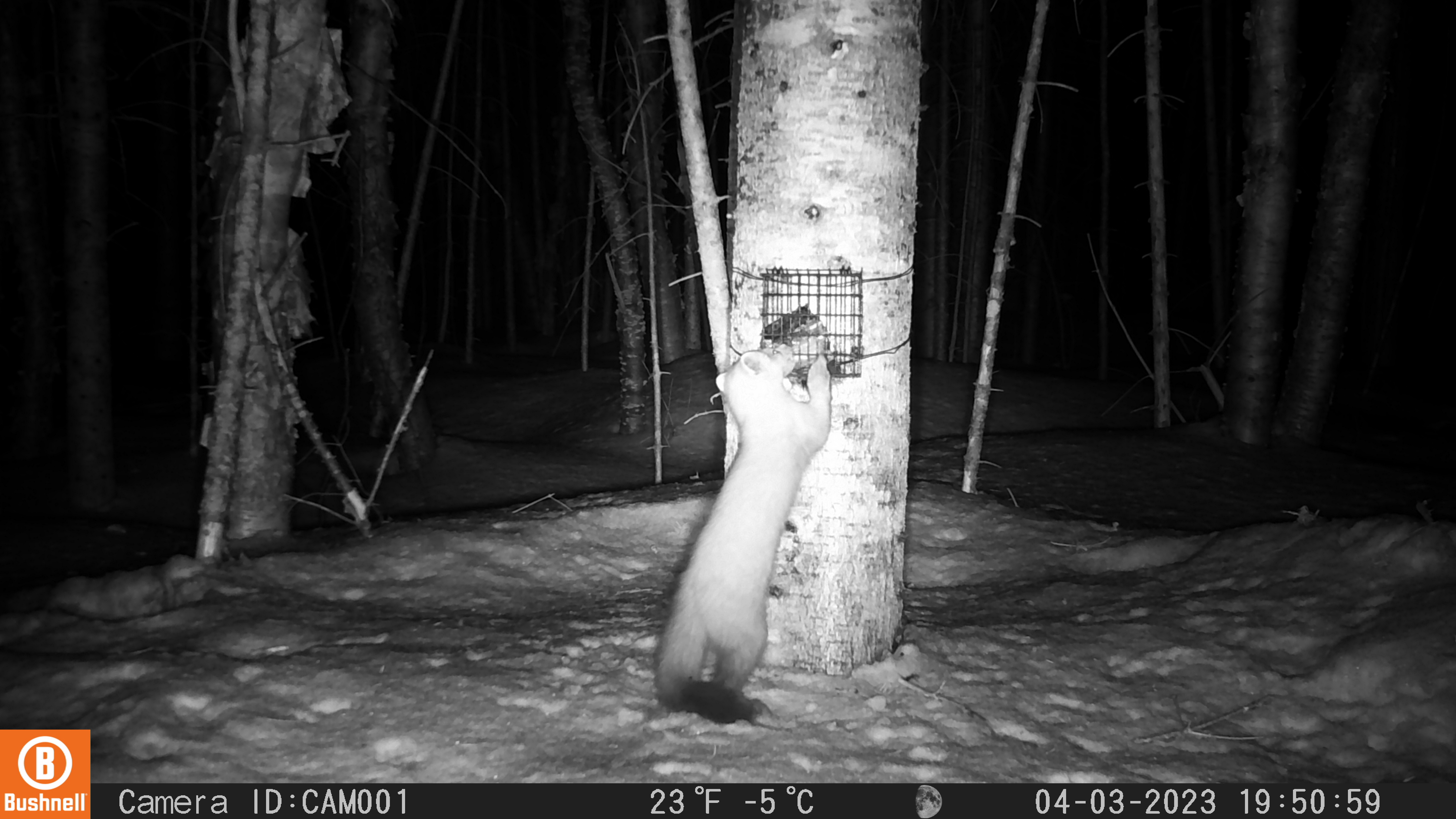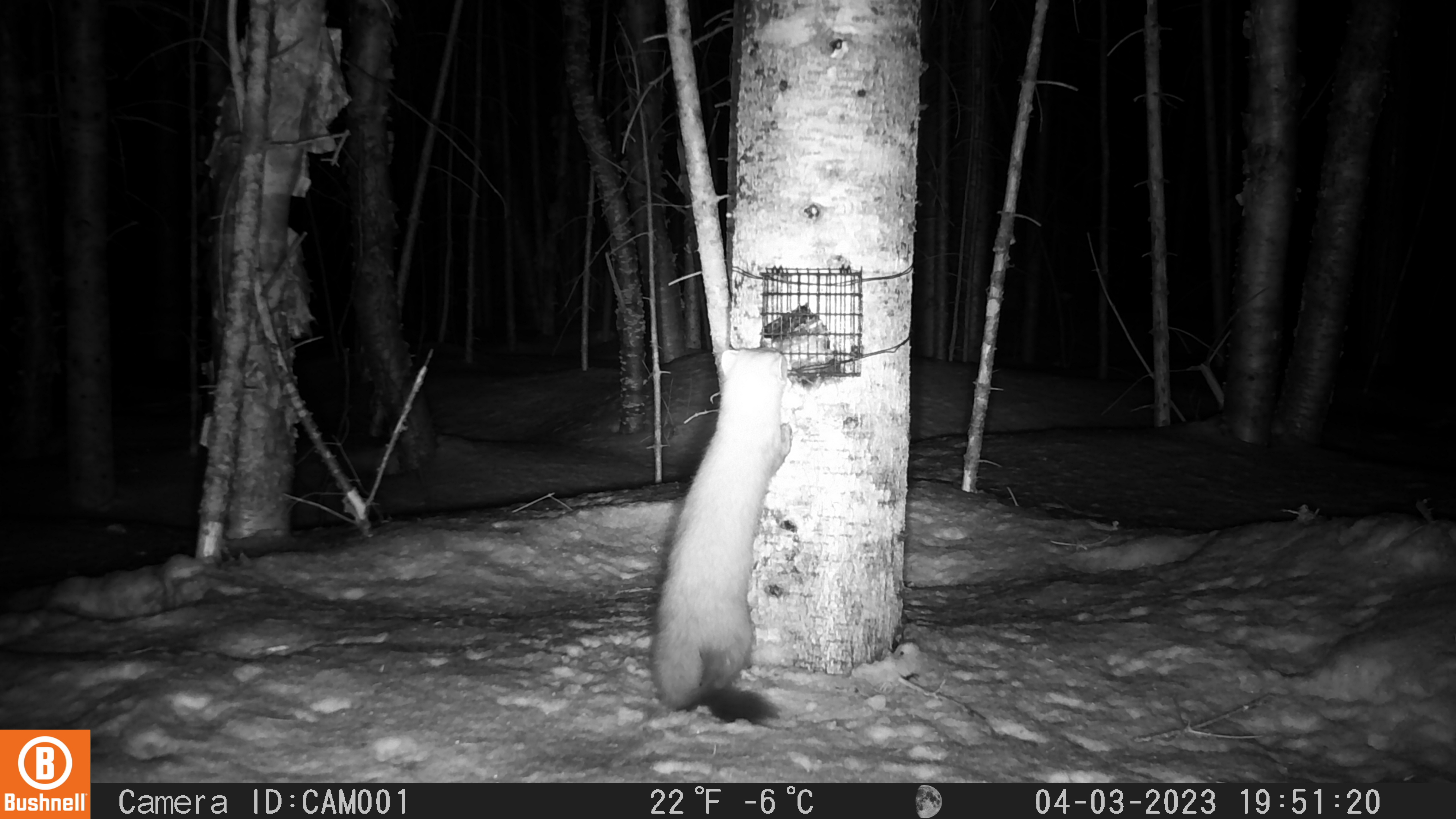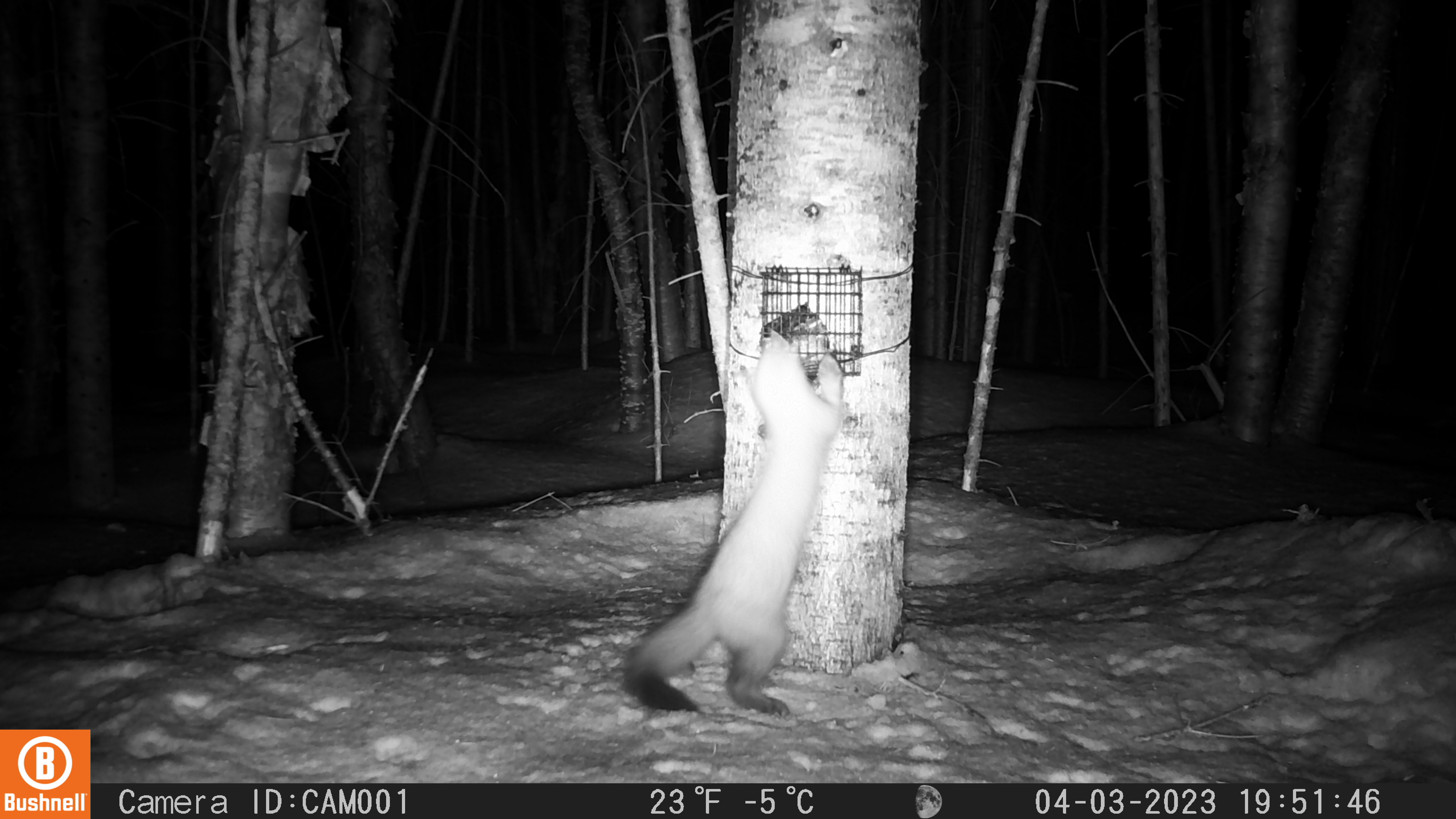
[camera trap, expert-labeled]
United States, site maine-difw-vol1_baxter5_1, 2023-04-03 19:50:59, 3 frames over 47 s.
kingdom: Animalia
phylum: Chordata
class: Mammalia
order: Carnivora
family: Mustelidae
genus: Martes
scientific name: Martes americana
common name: american marten